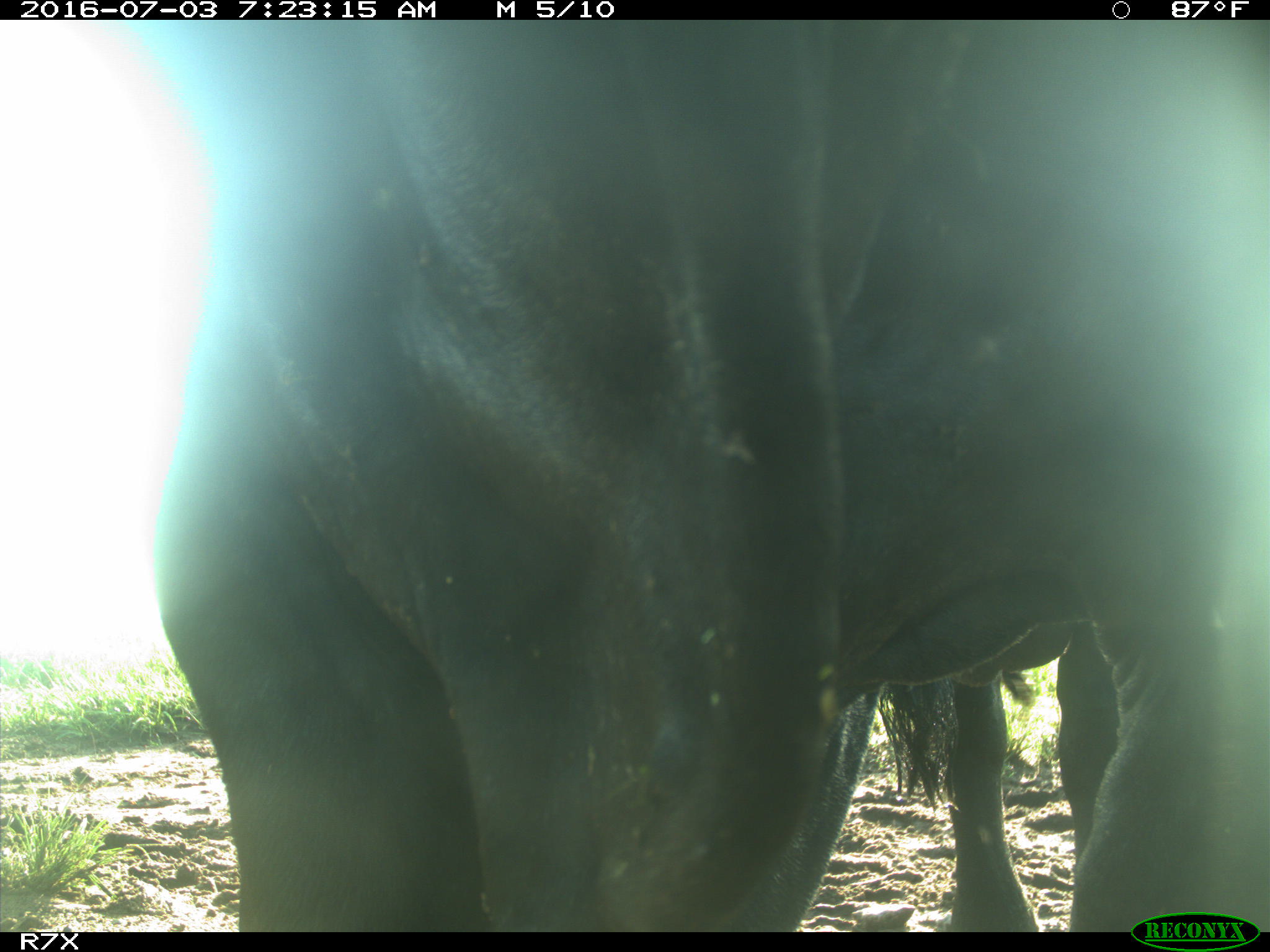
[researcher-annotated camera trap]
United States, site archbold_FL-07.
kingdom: Animalia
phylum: Chordata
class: Mammalia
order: Artiodactyla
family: Bovidae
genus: Bos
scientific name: Bos taurus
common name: domestic cow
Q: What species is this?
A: Bos taurus (domestic cow).